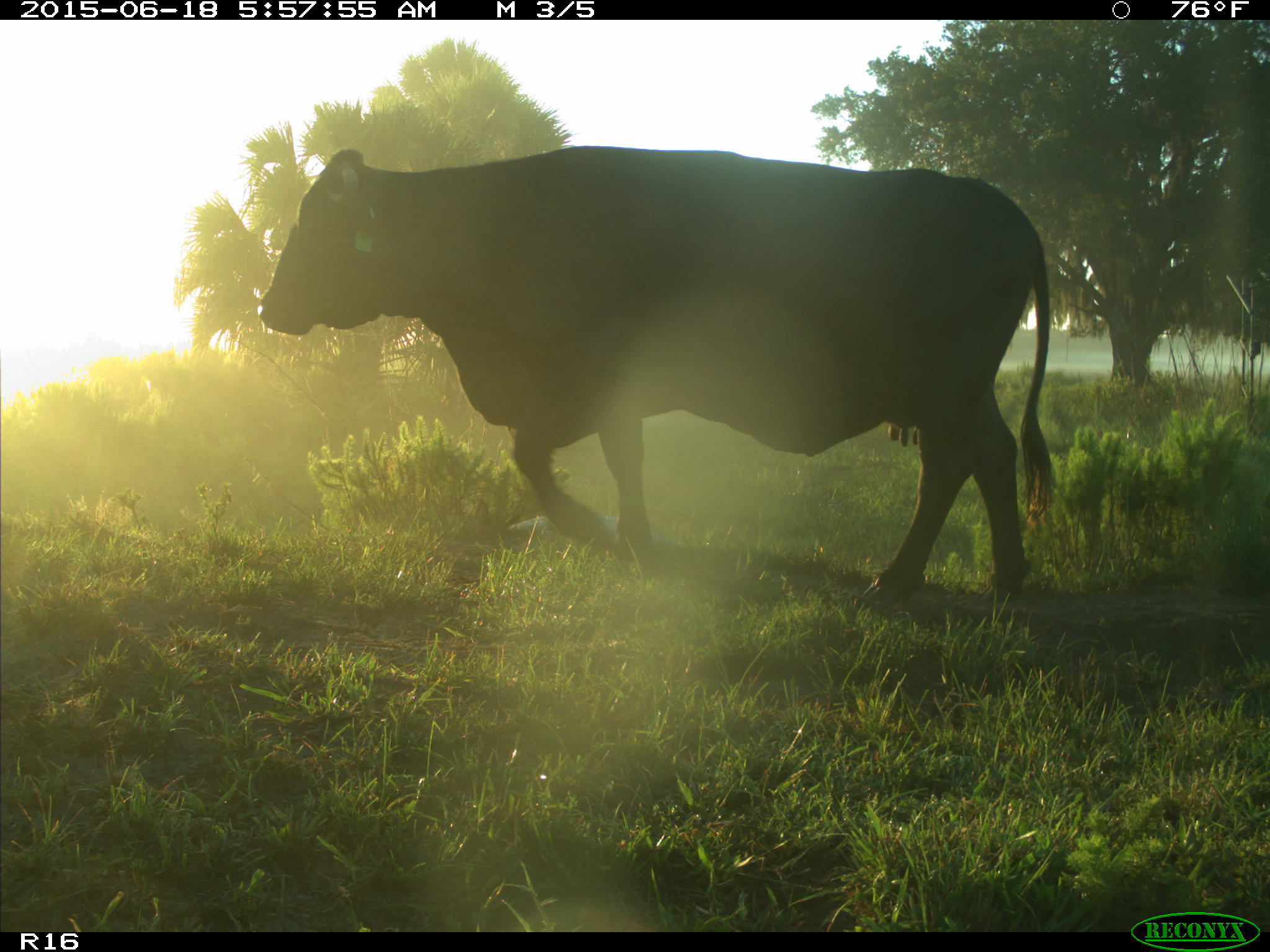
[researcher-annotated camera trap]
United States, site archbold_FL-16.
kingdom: Animalia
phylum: Chordata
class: Mammalia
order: Artiodactyla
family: Bovidae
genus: Bos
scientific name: Bos taurus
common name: domestic cow